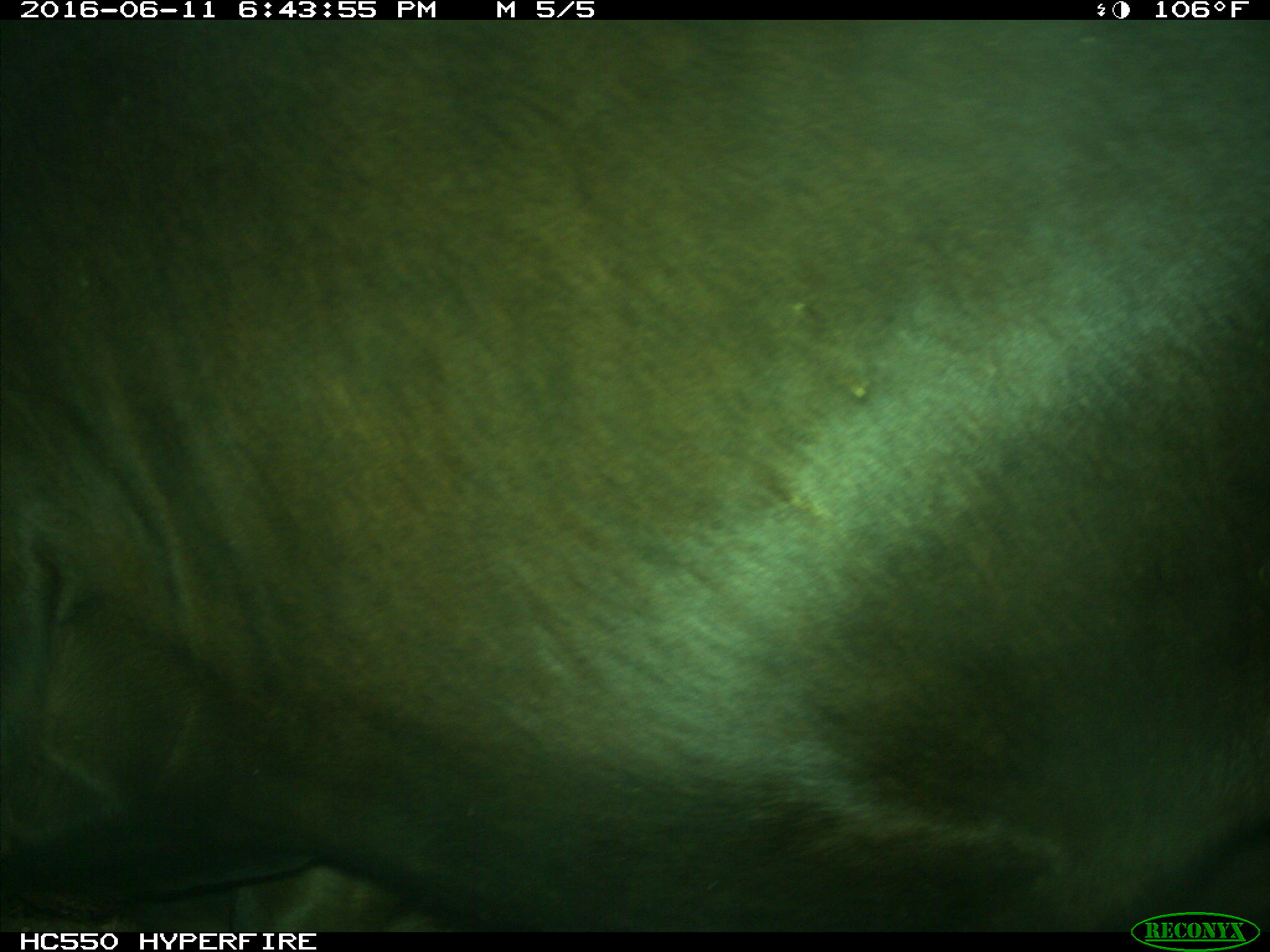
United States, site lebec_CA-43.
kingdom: Animalia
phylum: Chordata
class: Mammalia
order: Artiodactyla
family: Bovidae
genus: Bos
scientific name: Bos taurus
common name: domestic cow